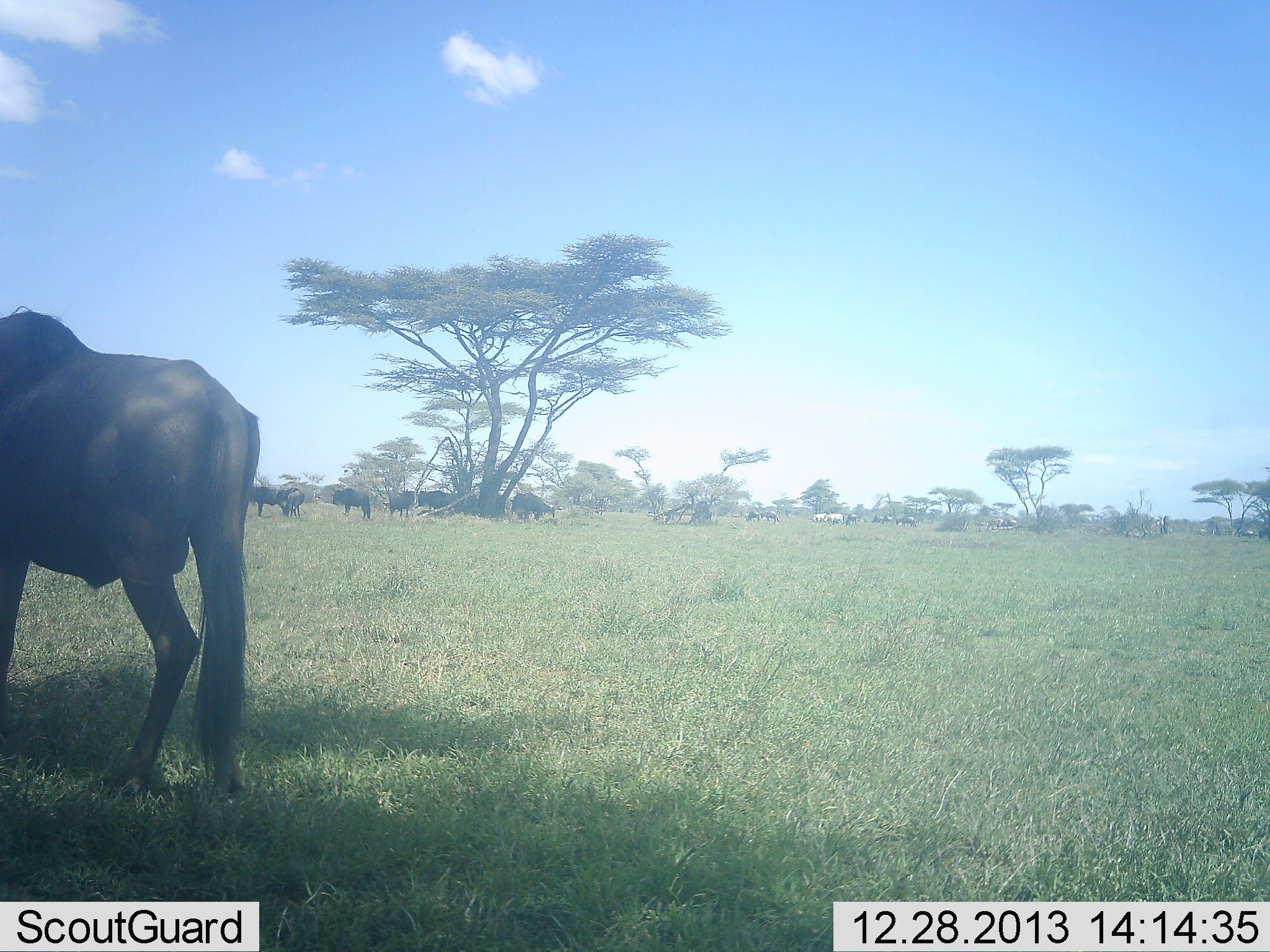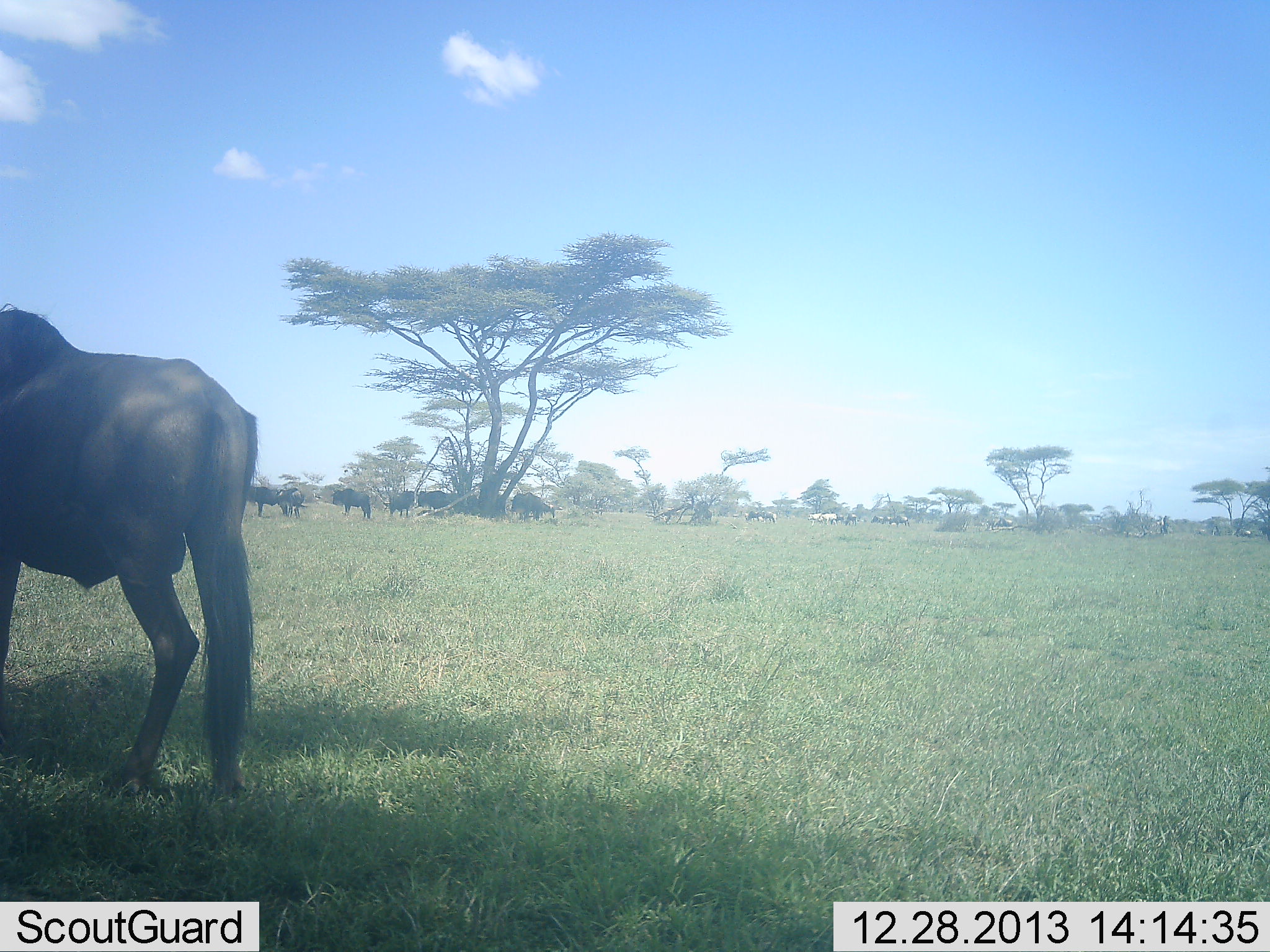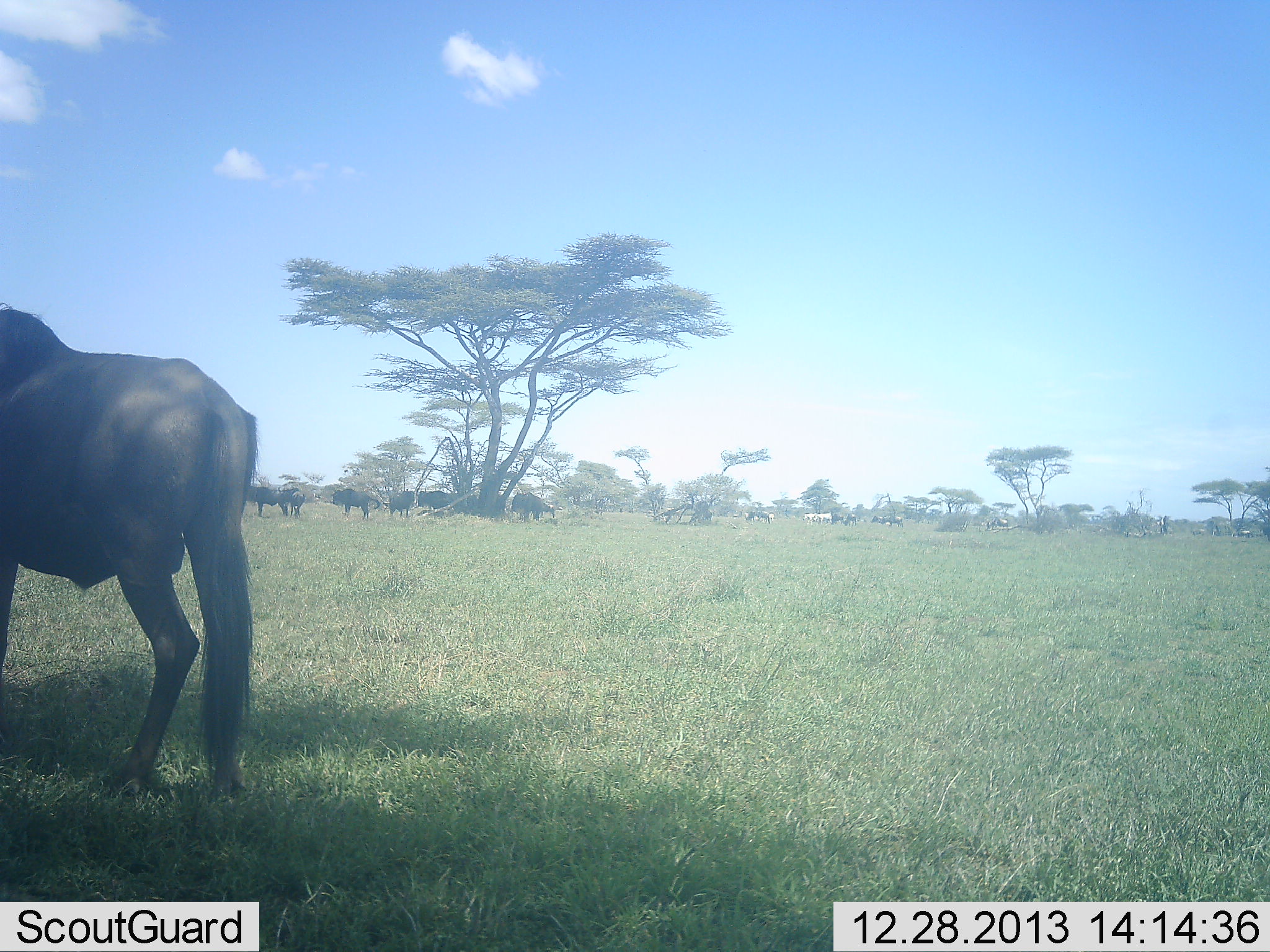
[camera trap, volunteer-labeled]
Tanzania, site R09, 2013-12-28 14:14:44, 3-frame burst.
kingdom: Animalia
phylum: Chordata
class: Mammalia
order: Artiodactyla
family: Bovidae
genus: Connochaetes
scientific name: Connochaetes taurinus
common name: blue wildebeest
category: wildebeest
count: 11-50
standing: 100%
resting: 0%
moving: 10%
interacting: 0%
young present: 0%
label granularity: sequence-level